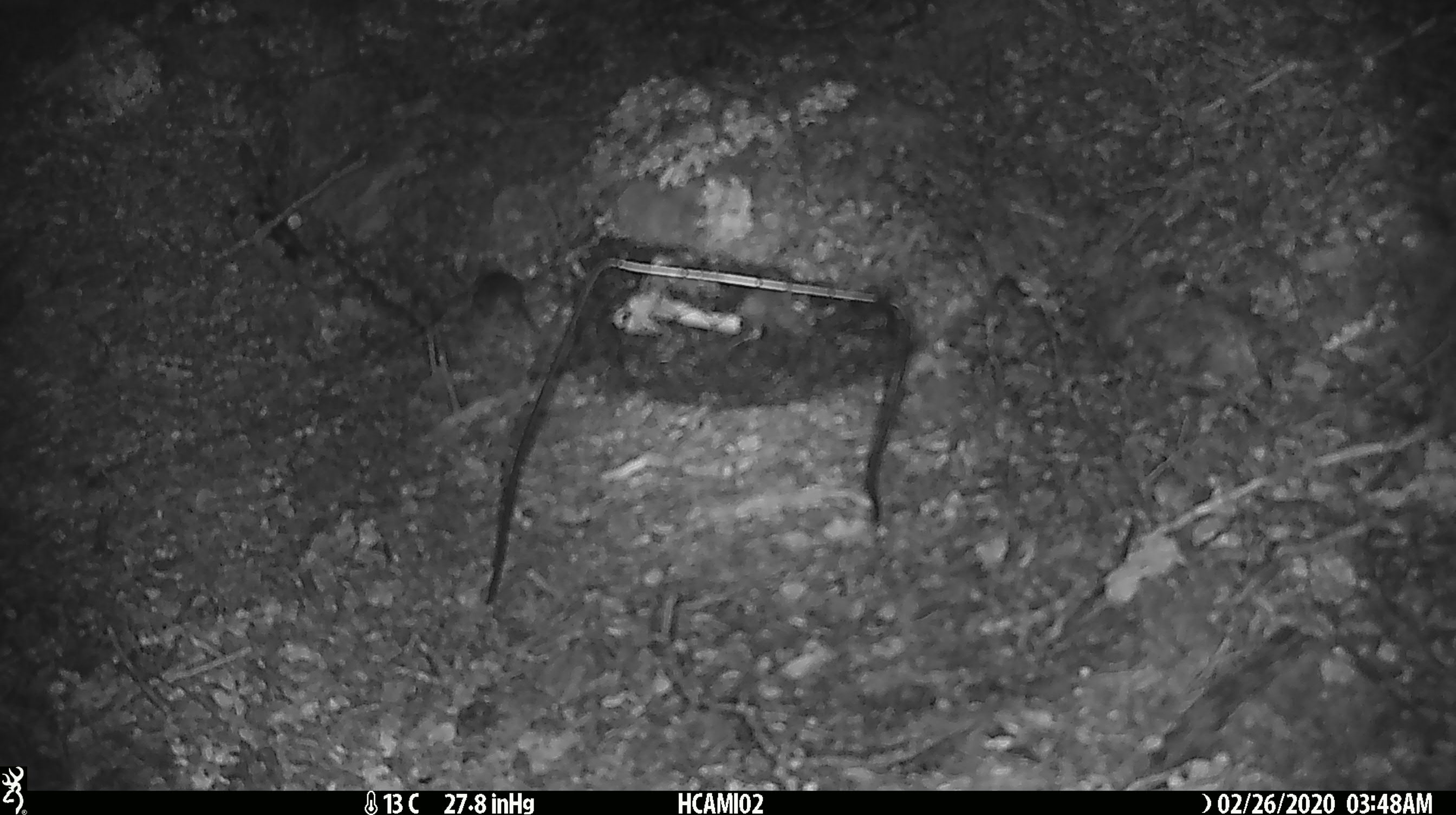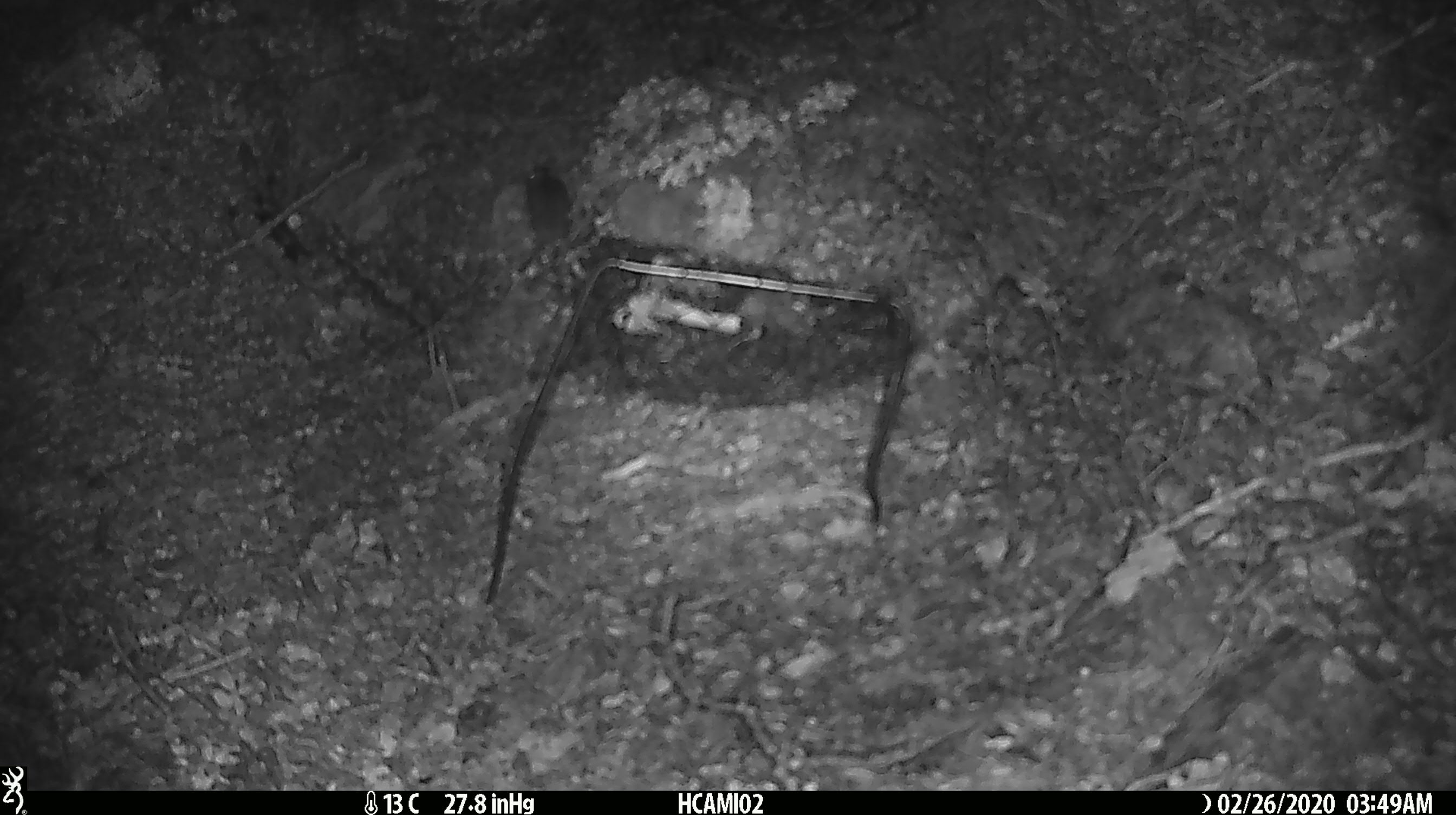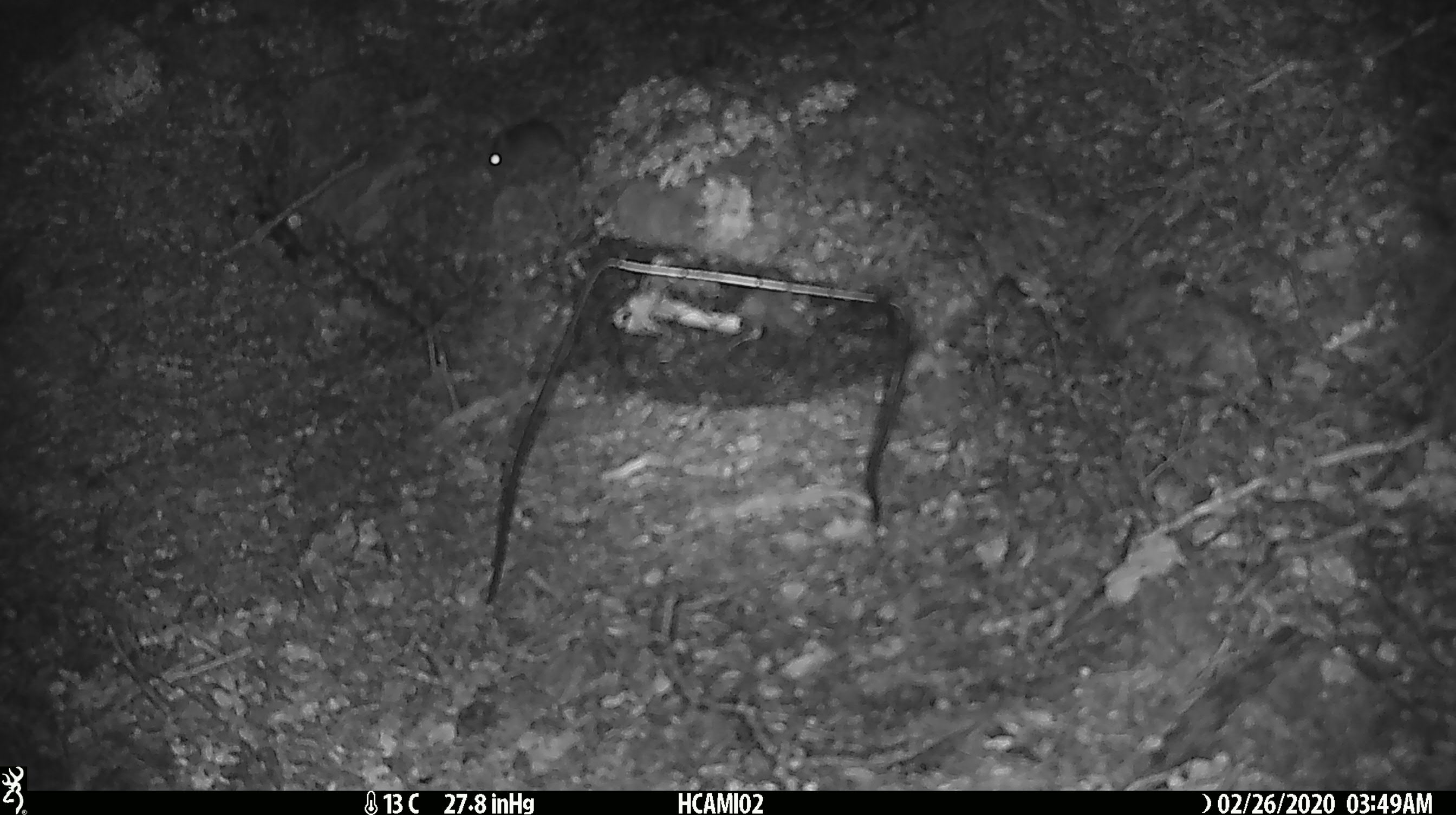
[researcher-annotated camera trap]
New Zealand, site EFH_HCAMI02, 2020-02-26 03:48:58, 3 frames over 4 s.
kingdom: Animalia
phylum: Chordata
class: Mammalia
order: Rodentia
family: Muridae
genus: Mus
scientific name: Mus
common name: mouse